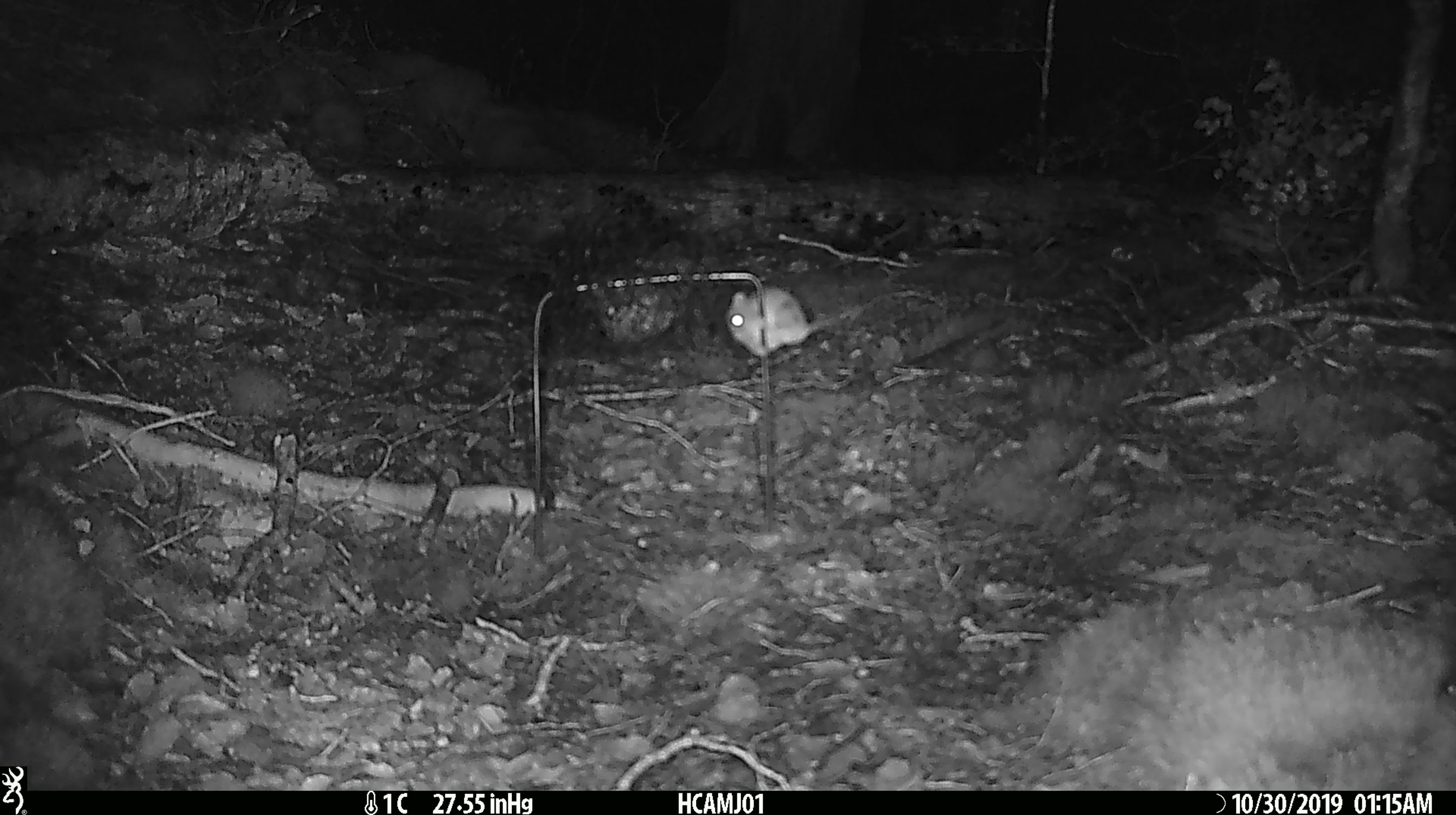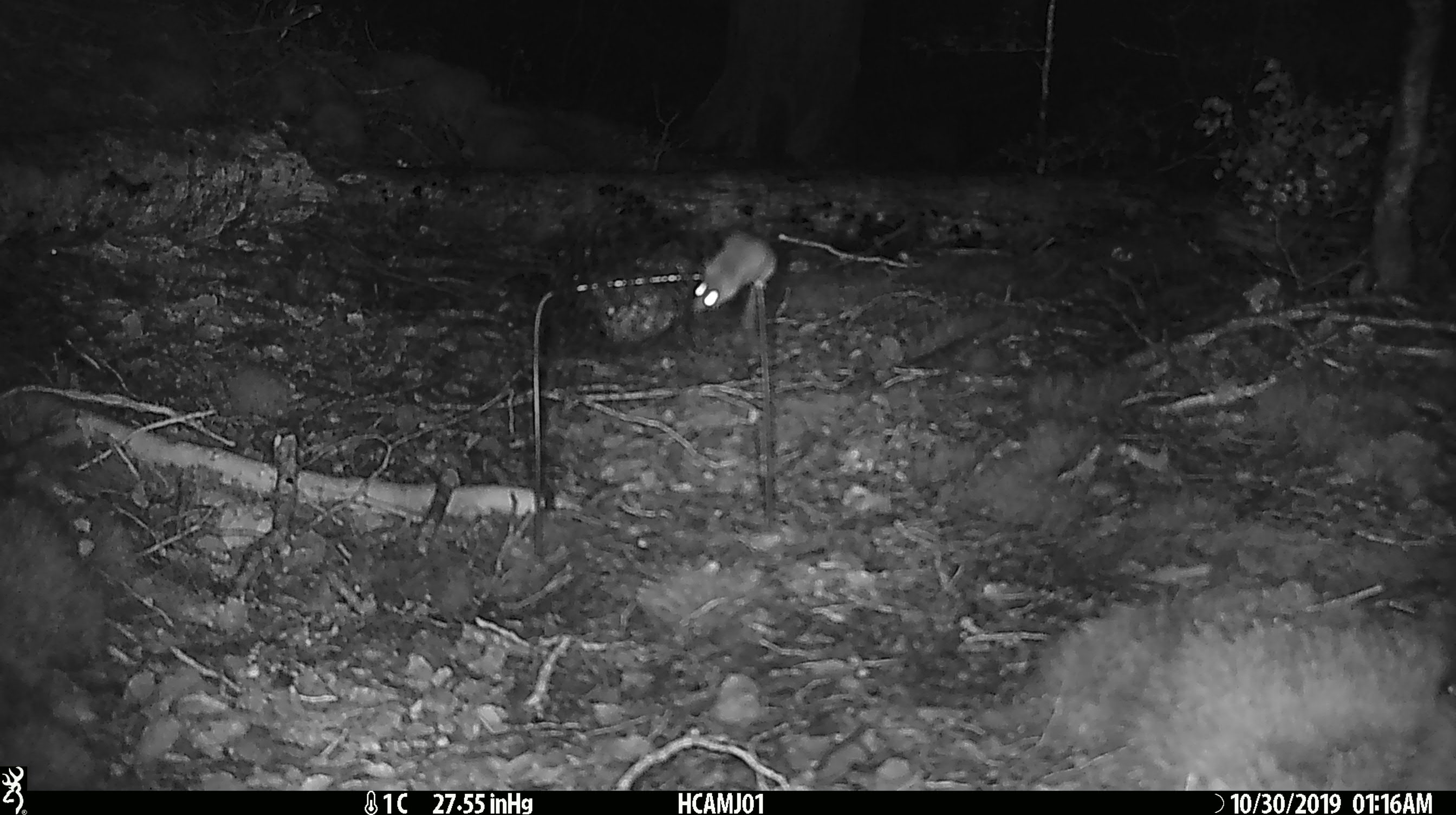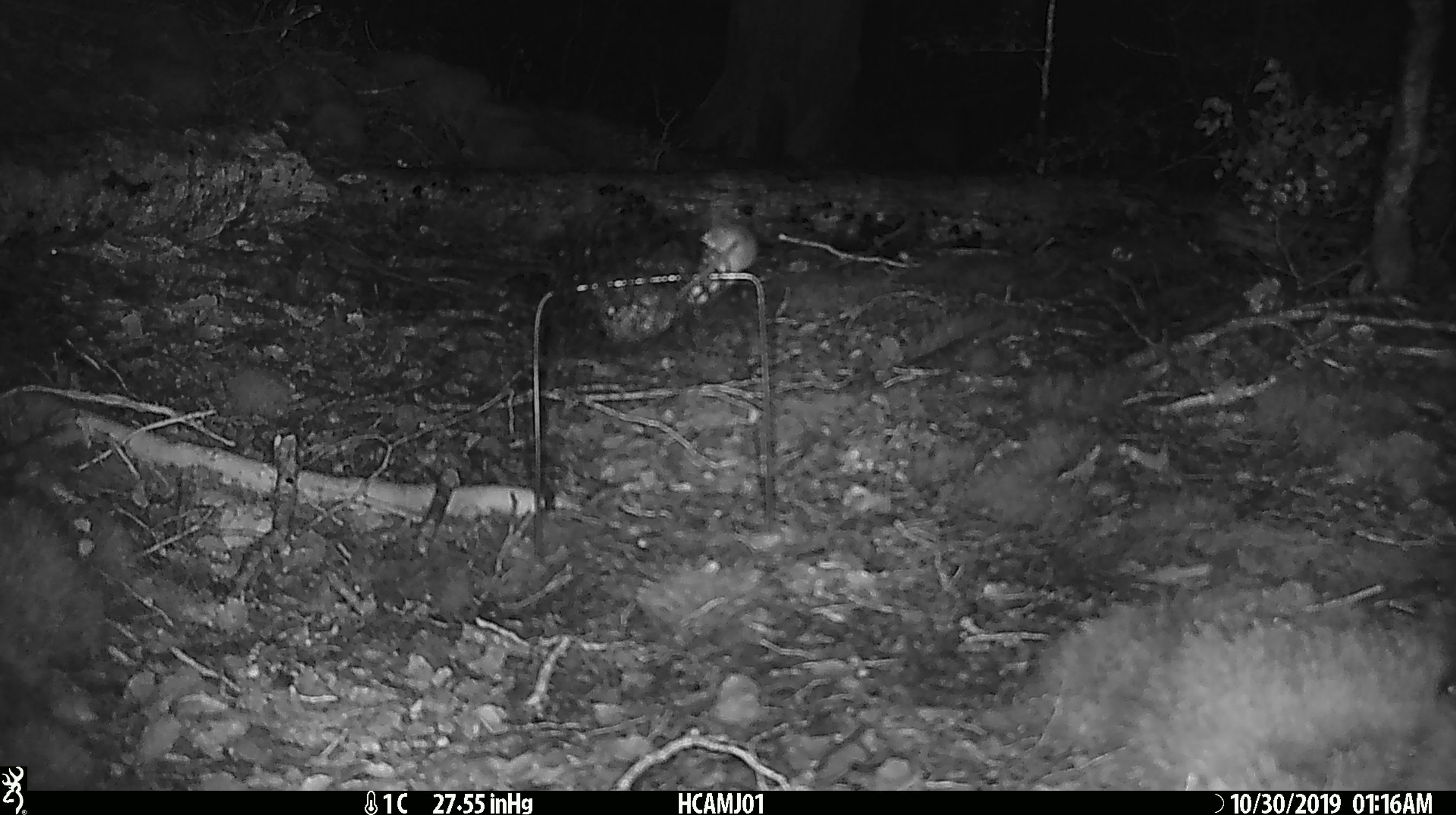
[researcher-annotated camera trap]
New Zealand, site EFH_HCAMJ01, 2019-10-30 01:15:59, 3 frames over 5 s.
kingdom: Animalia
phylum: Chordata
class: Mammalia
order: Rodentia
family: Muridae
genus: Mus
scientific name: Mus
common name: mouse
Mouse (Mus).